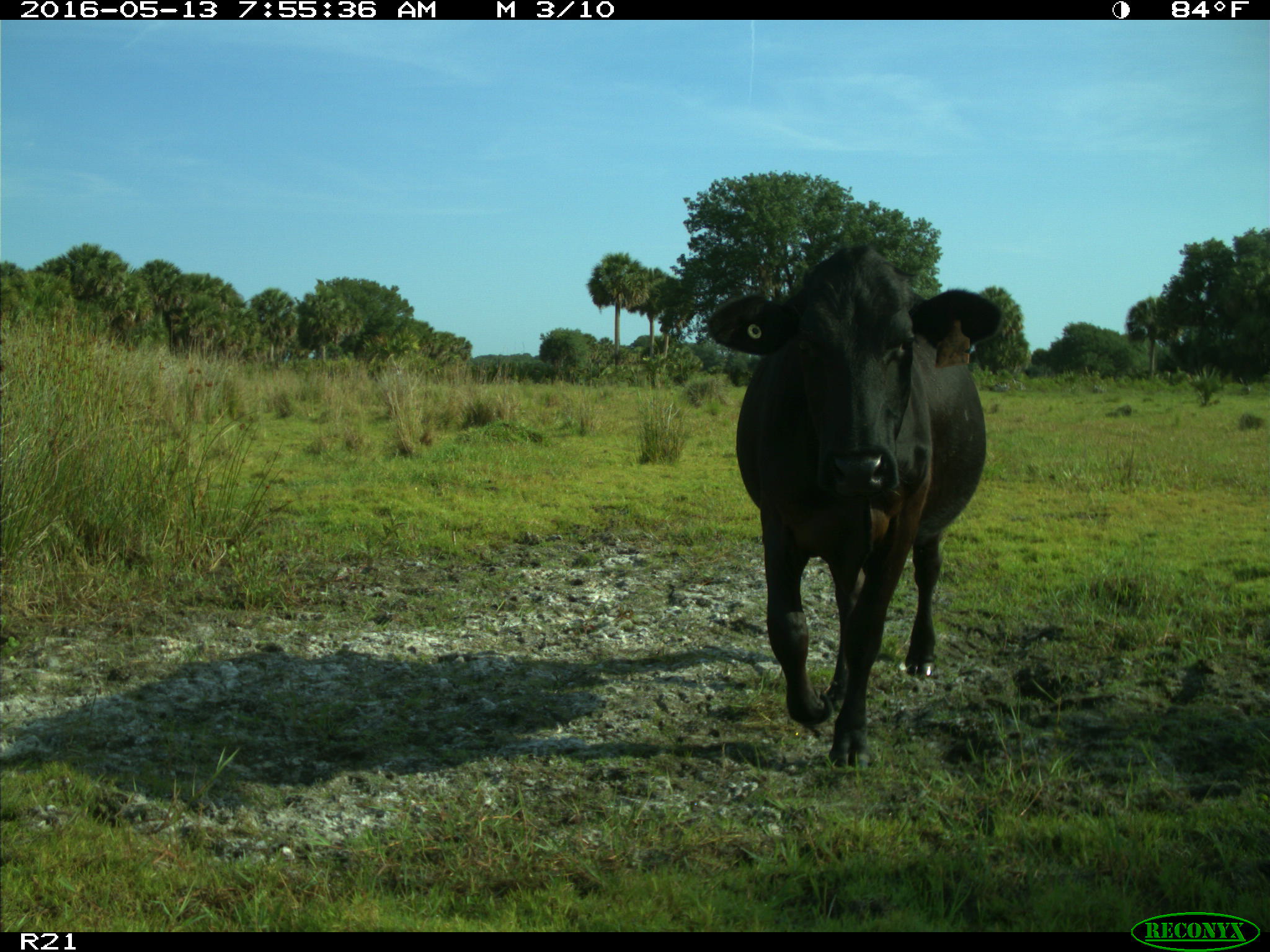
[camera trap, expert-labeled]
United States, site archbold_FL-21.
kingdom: Animalia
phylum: Chordata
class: Mammalia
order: Artiodactyla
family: Bovidae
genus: Bos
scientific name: Bos taurus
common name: domestic cow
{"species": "Bos taurus (domestic cow)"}